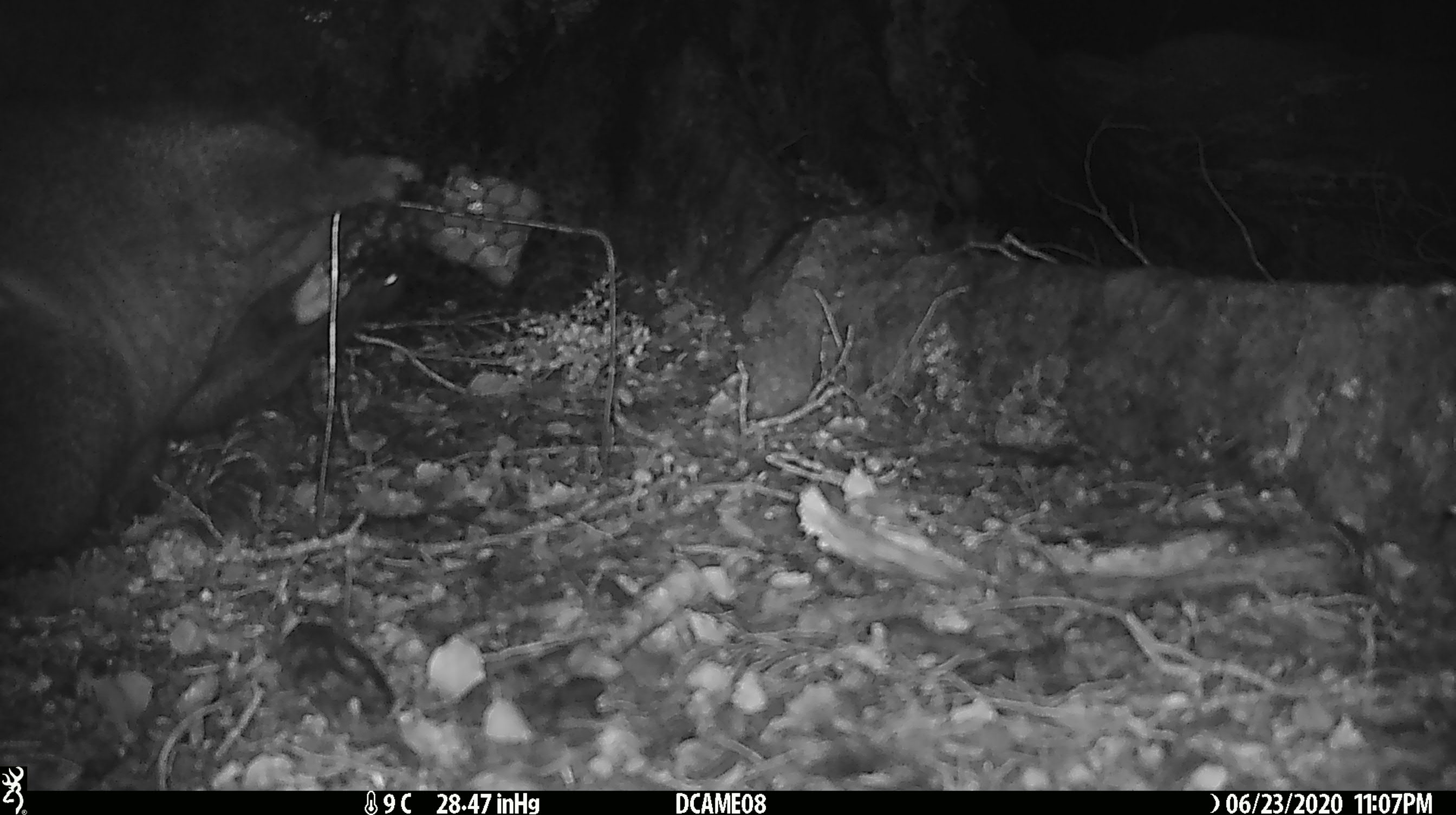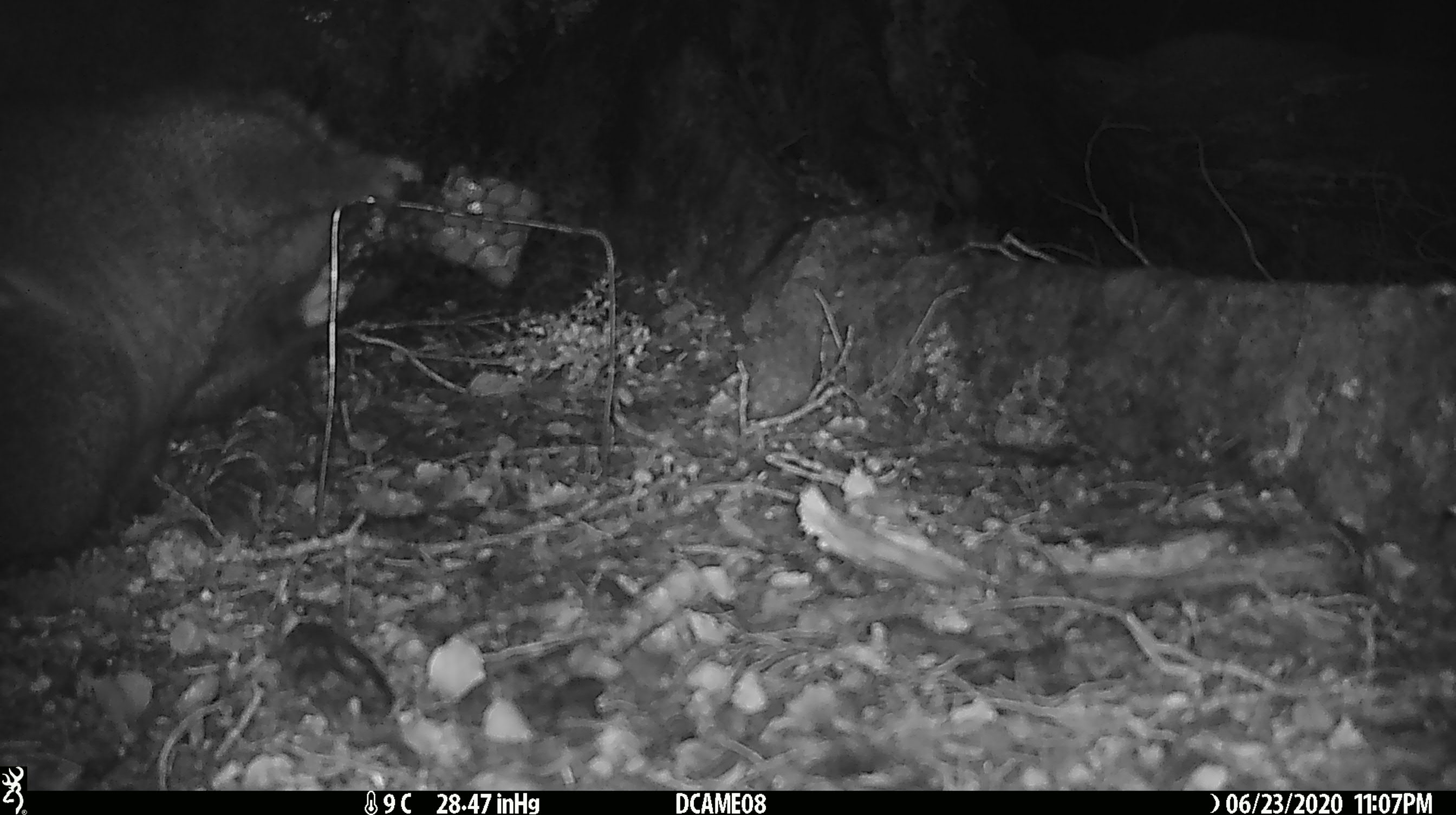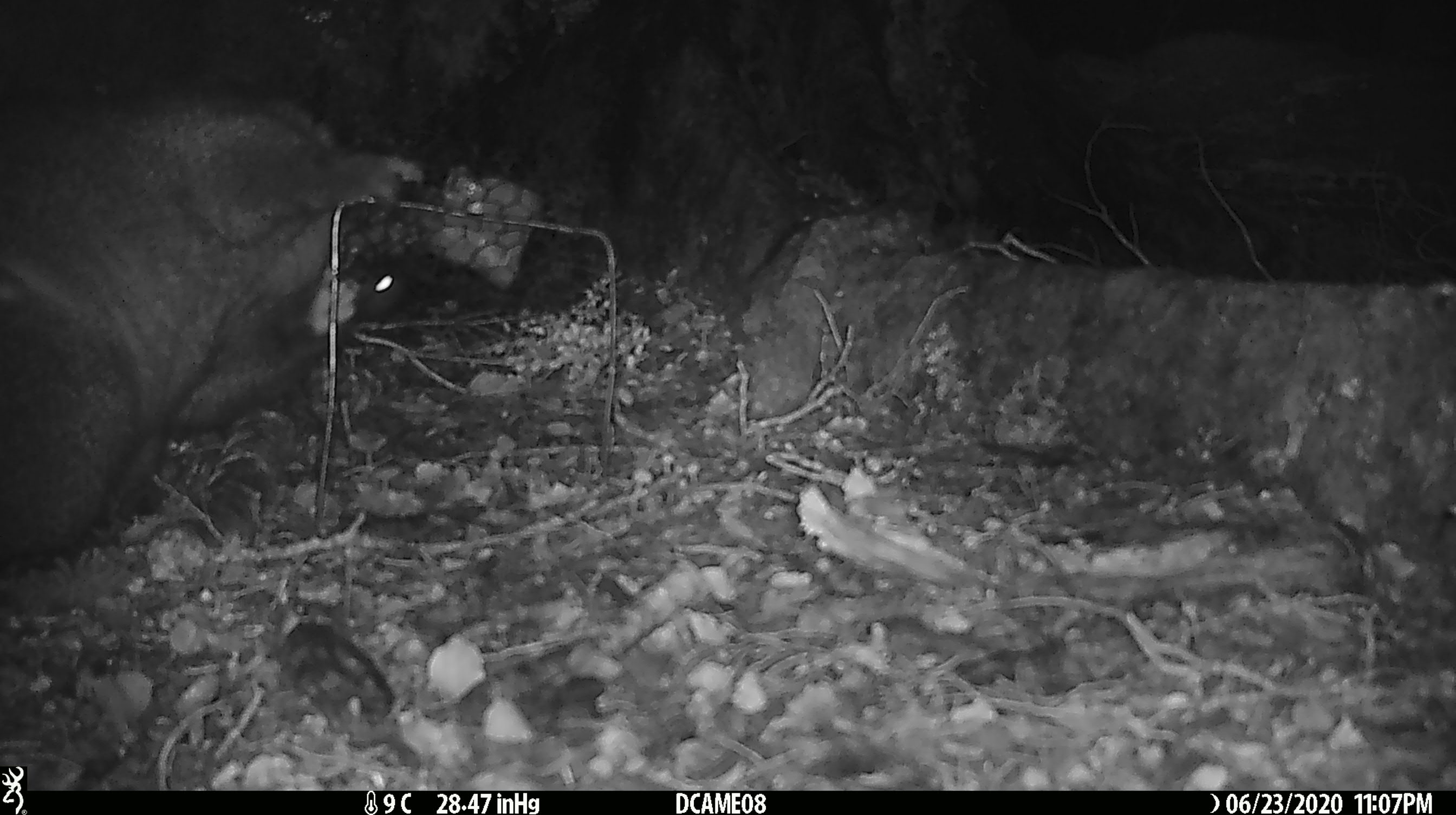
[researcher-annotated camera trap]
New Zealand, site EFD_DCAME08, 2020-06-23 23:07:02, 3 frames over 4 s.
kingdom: Animalia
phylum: Chordata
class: Mammalia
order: Diprotodontia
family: Phalangeridae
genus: Trichosurus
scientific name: Trichosurus vulpecula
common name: common brushtail possum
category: possum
Possum (common brushtail possum) (Trichosurus vulpecula).